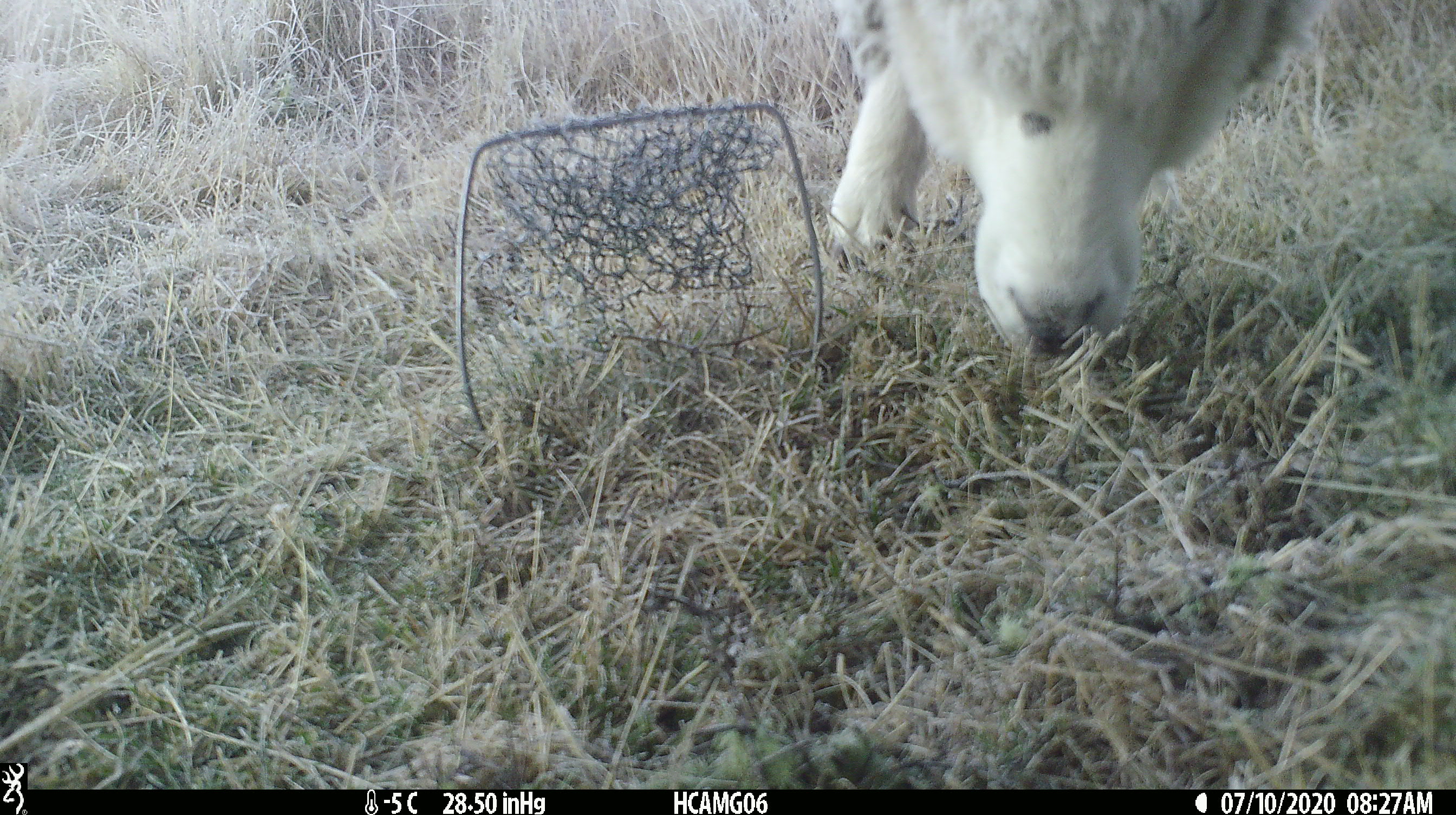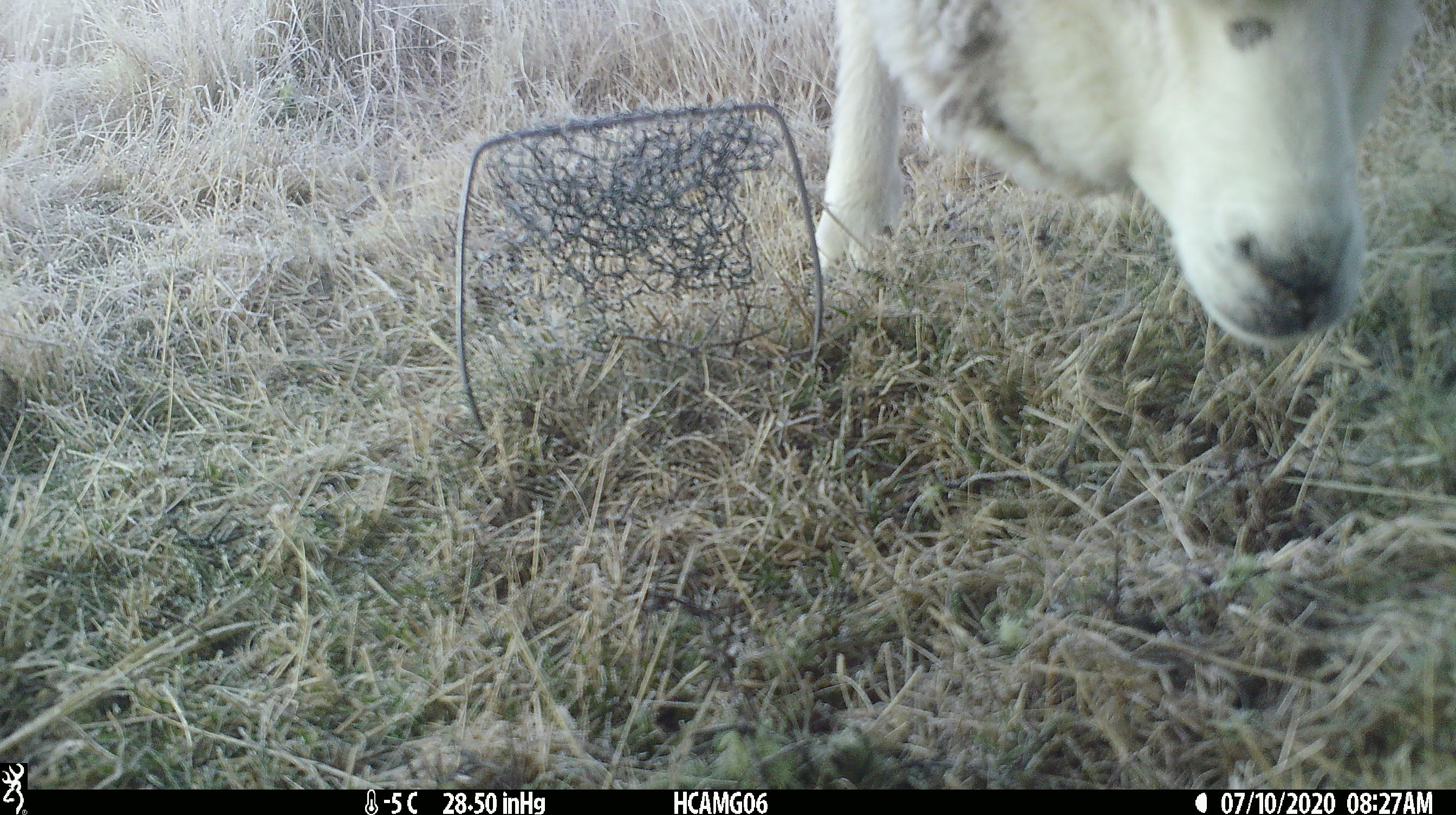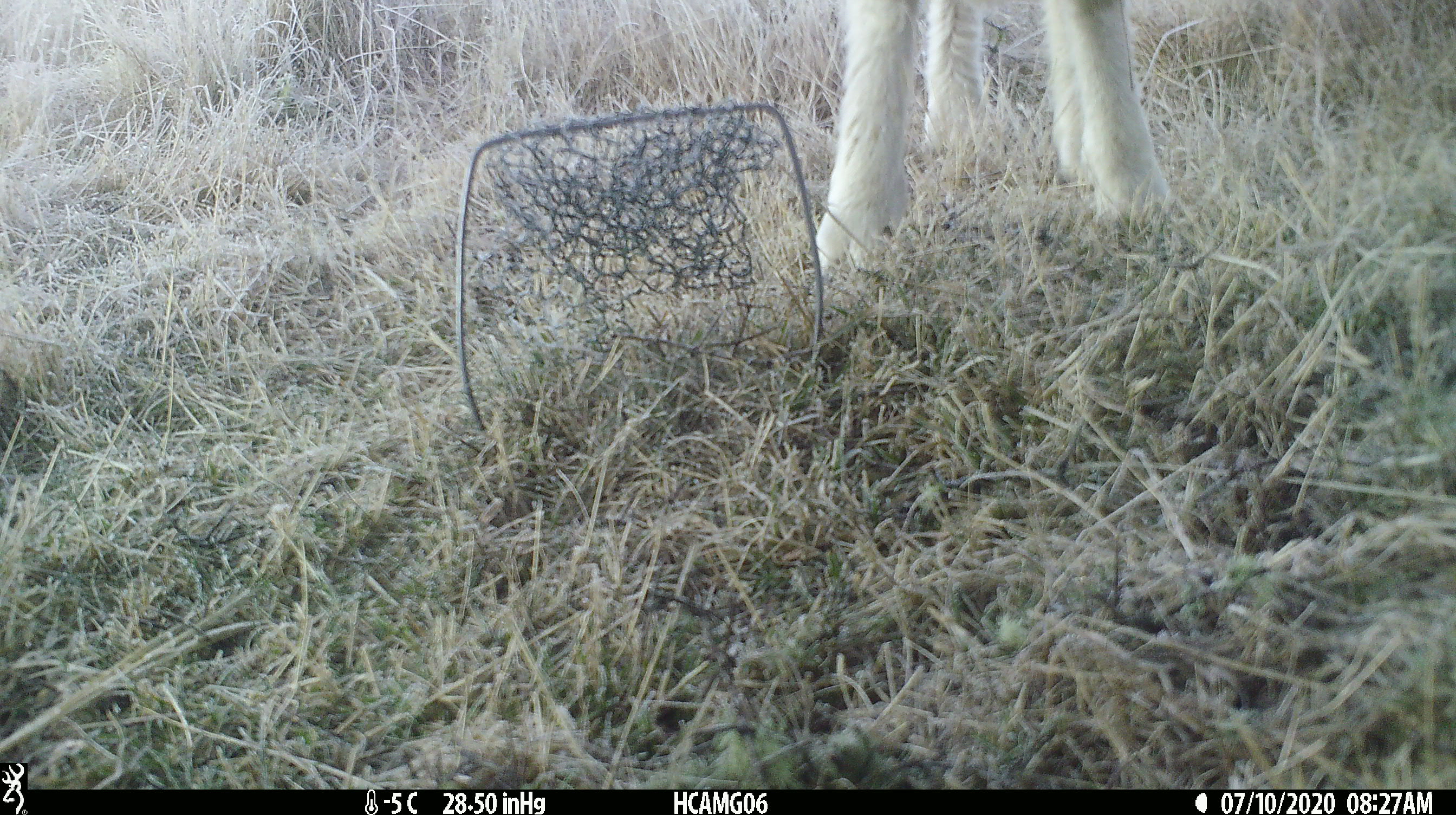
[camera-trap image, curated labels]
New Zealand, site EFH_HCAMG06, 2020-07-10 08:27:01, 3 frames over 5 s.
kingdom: Animalia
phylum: Chordata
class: Mammalia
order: Artiodactyla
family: Bovidae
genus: Ovis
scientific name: Ovis aries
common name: domestic sheep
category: sheep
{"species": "sheep (domestic sheep) (Ovis aries)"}